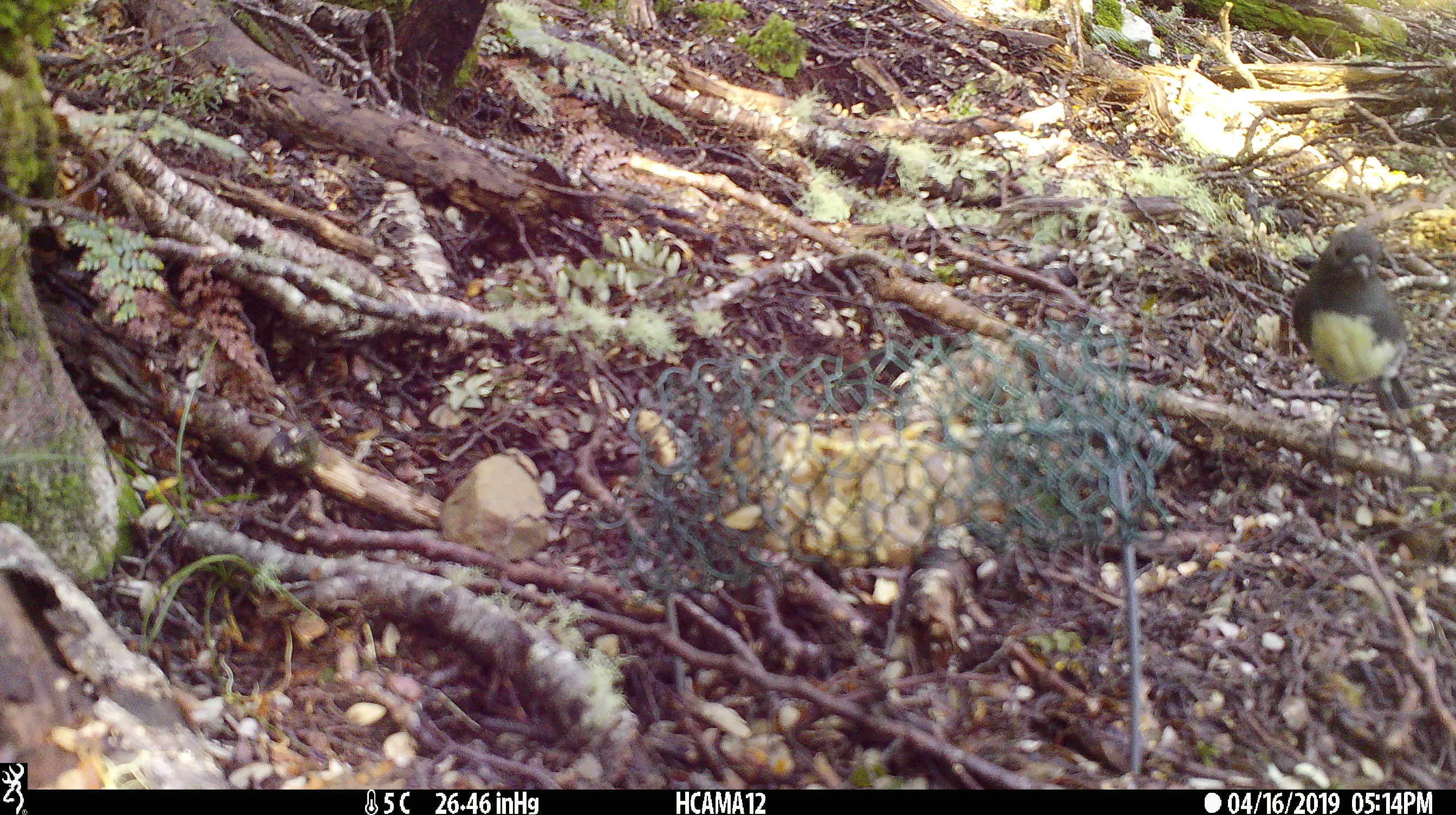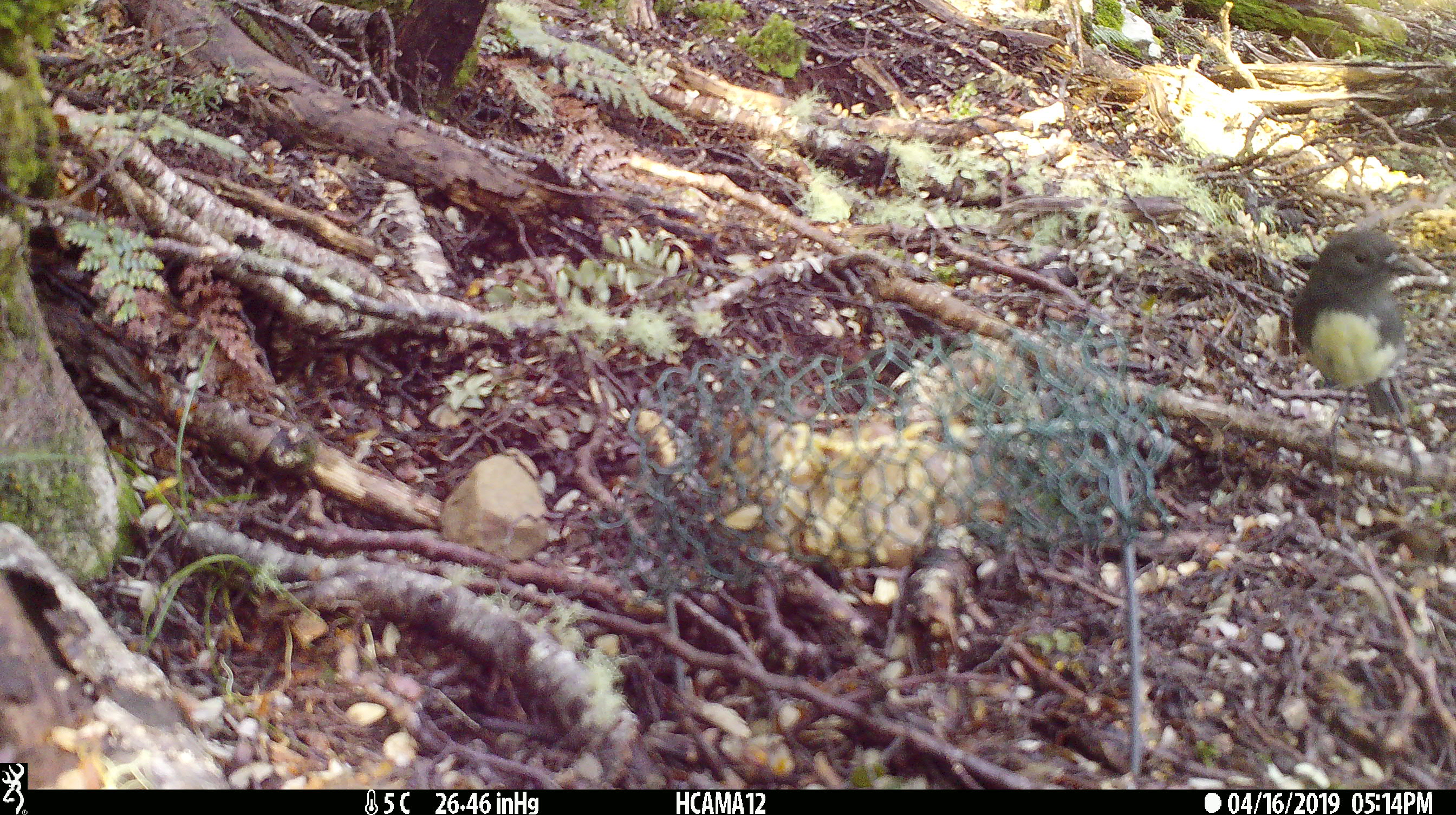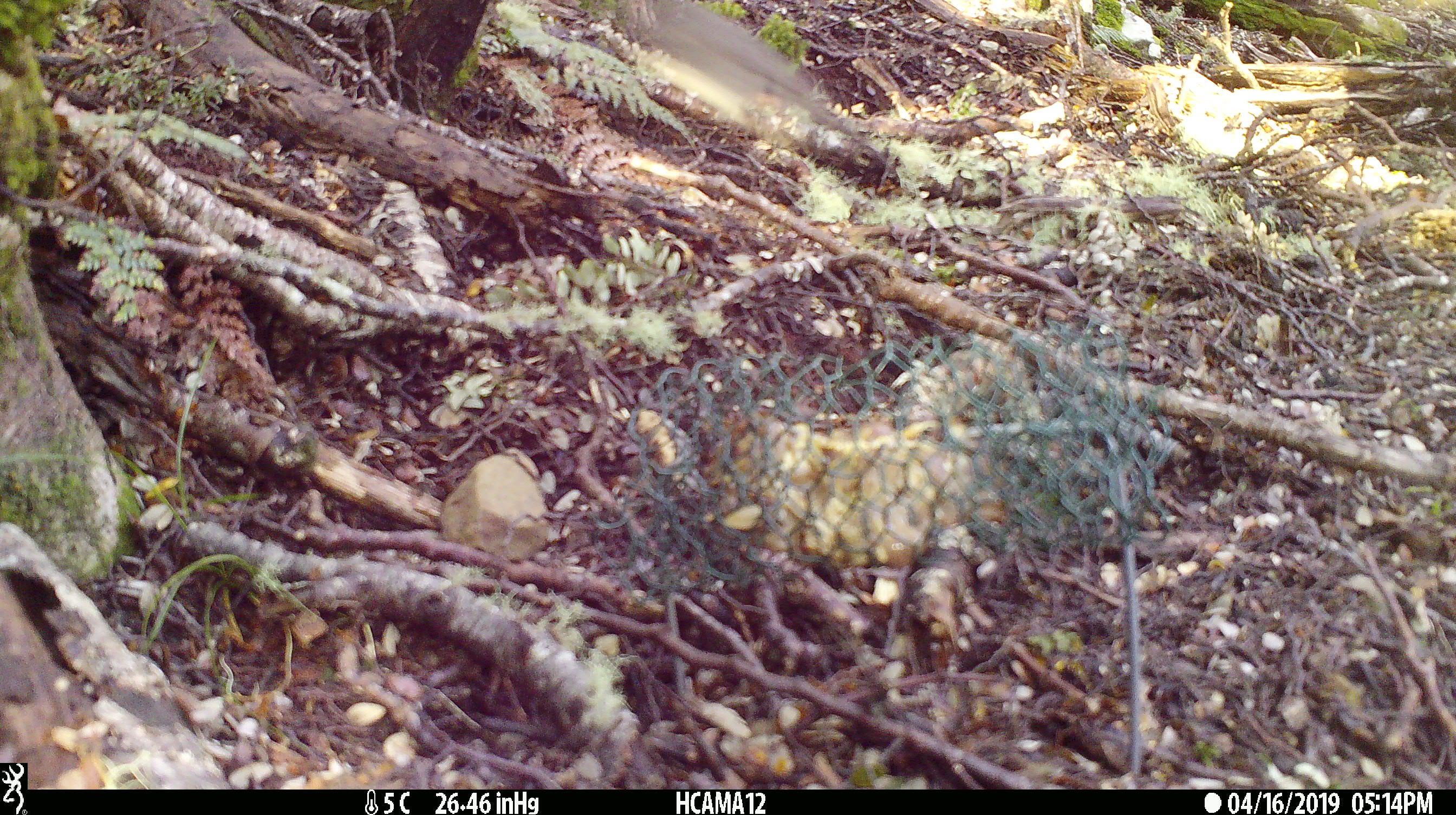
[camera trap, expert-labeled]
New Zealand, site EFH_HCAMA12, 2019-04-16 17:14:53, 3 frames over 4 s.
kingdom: Animalia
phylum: Chordata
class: Aves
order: Passeriformes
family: Petroicidae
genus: Petroica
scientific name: Petroica australis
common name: new zealand robin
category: robin